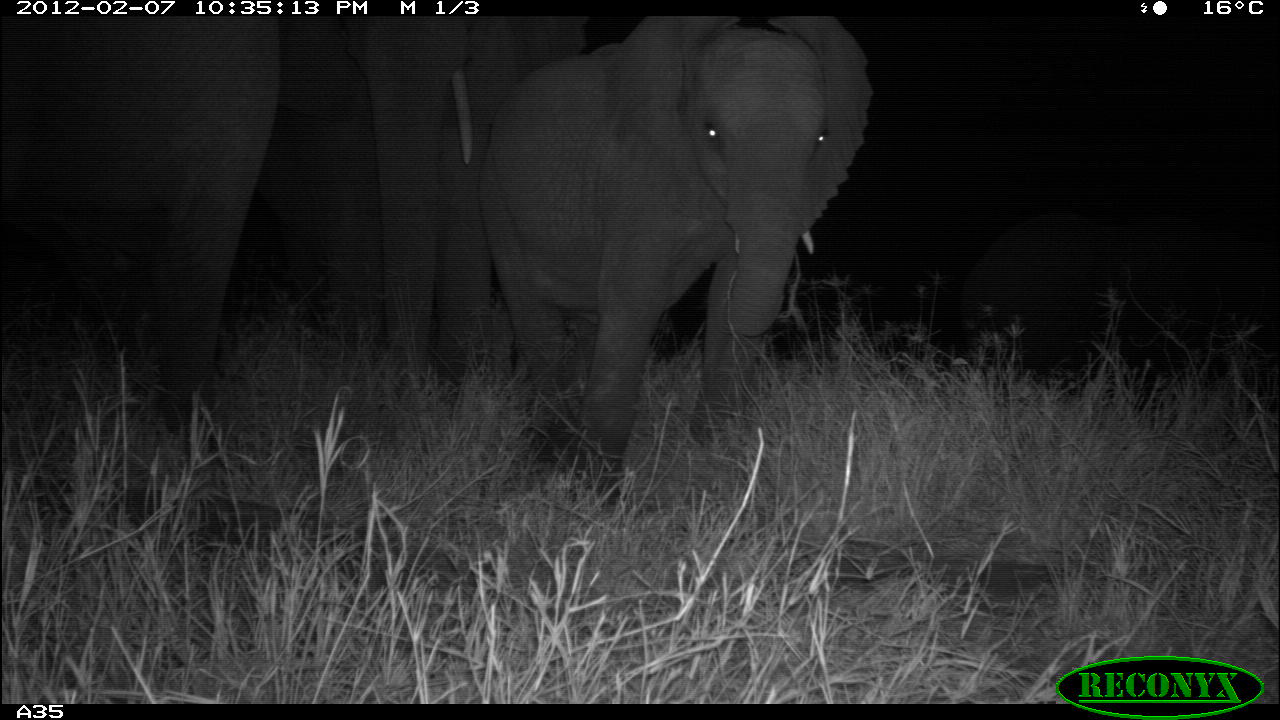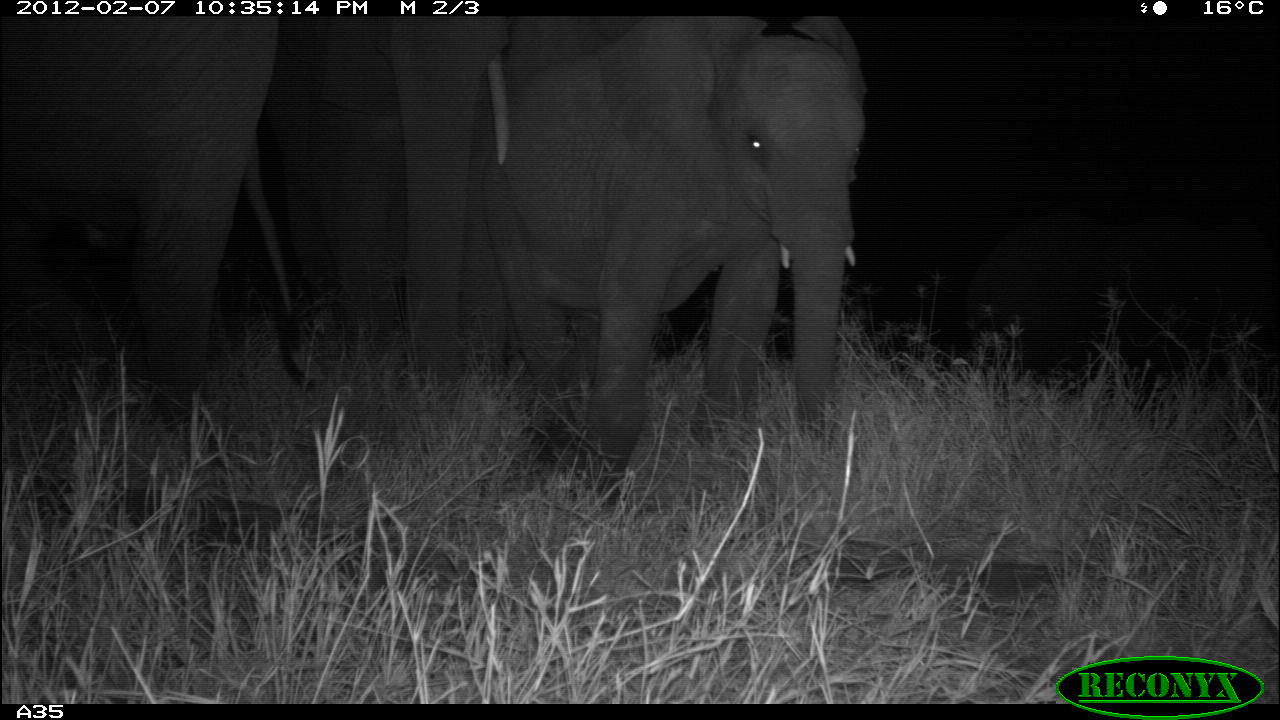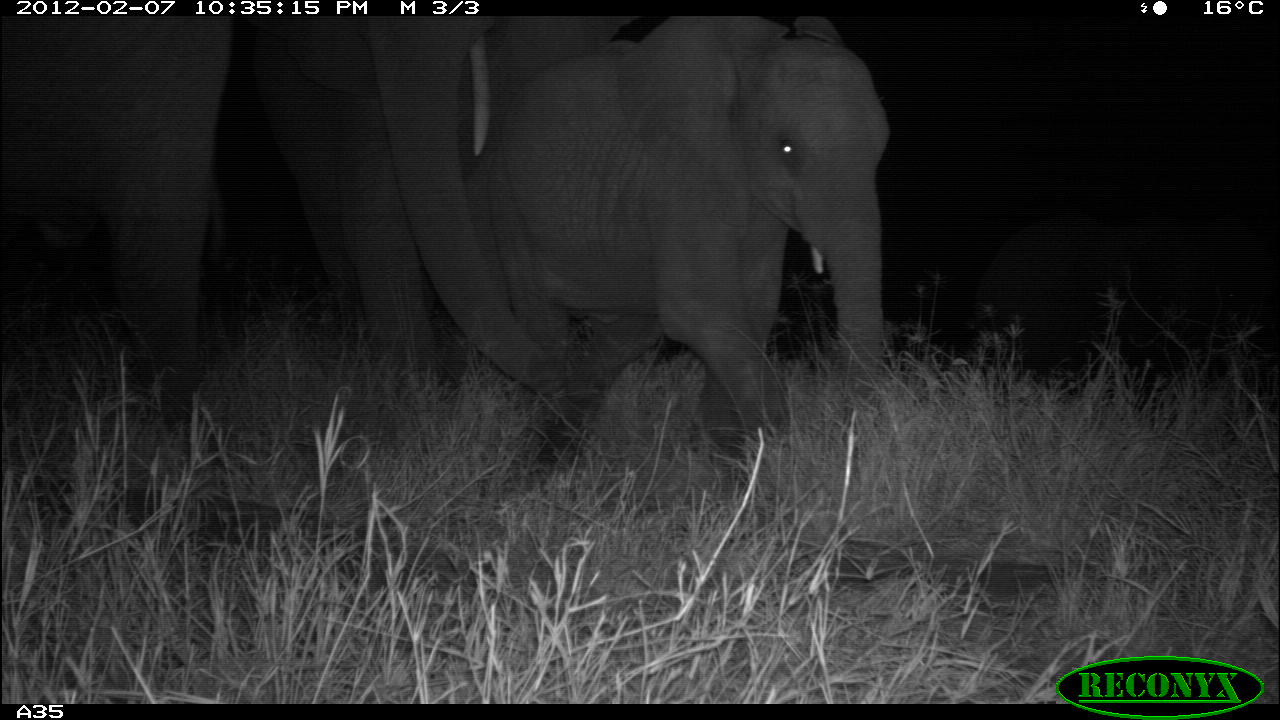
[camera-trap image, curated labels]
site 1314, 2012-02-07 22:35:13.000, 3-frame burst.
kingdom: Animalia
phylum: Chordata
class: Mammalia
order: Proboscidea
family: Elephantidae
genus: Loxodonta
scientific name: Loxodonta africana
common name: african bush elephant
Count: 3.